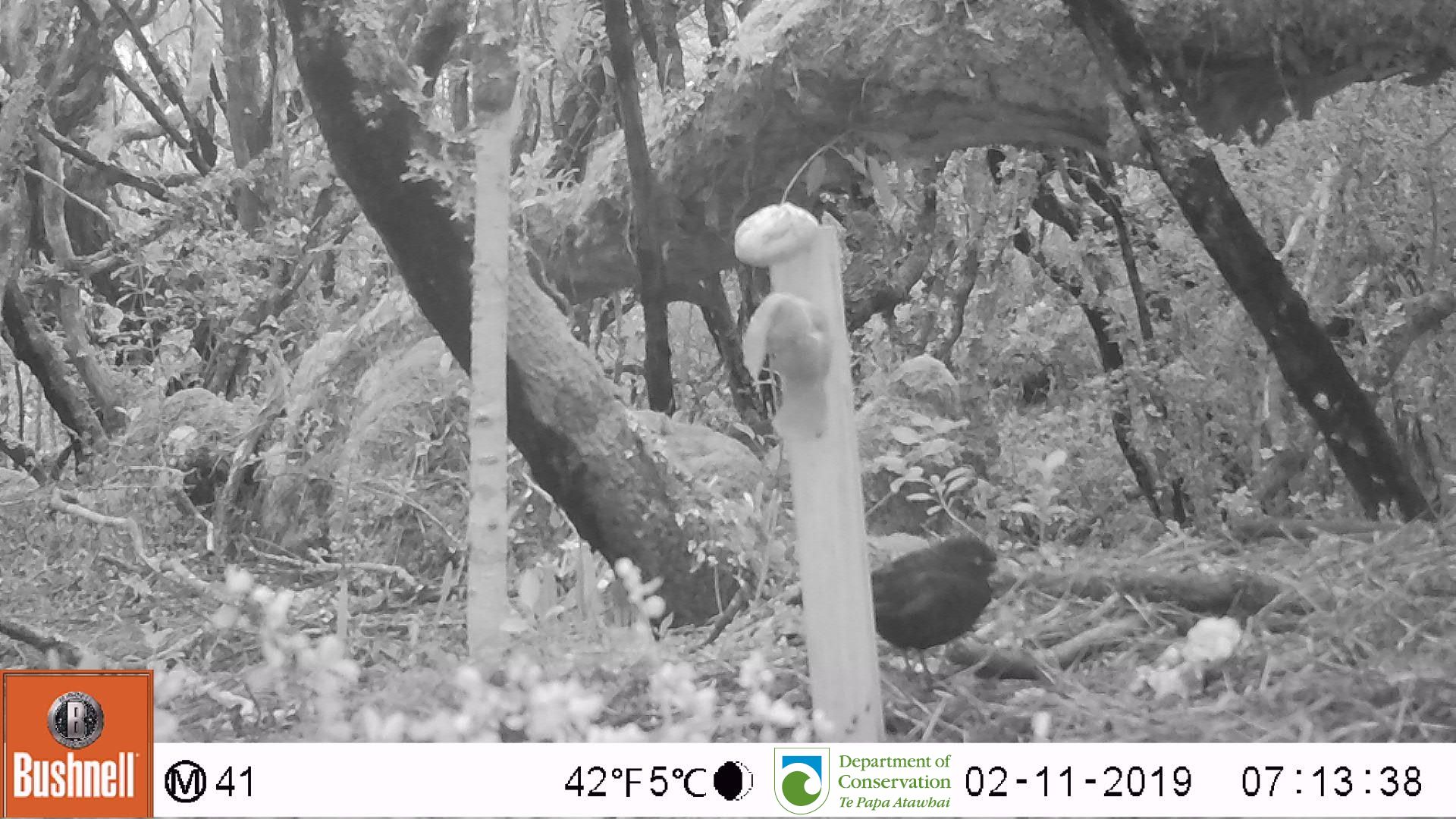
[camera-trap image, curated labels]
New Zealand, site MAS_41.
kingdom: Animalia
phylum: Chordata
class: Aves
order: Passeriformes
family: Turdidae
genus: Turdus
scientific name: Turdus merula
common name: eurasian blackbird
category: blackbird